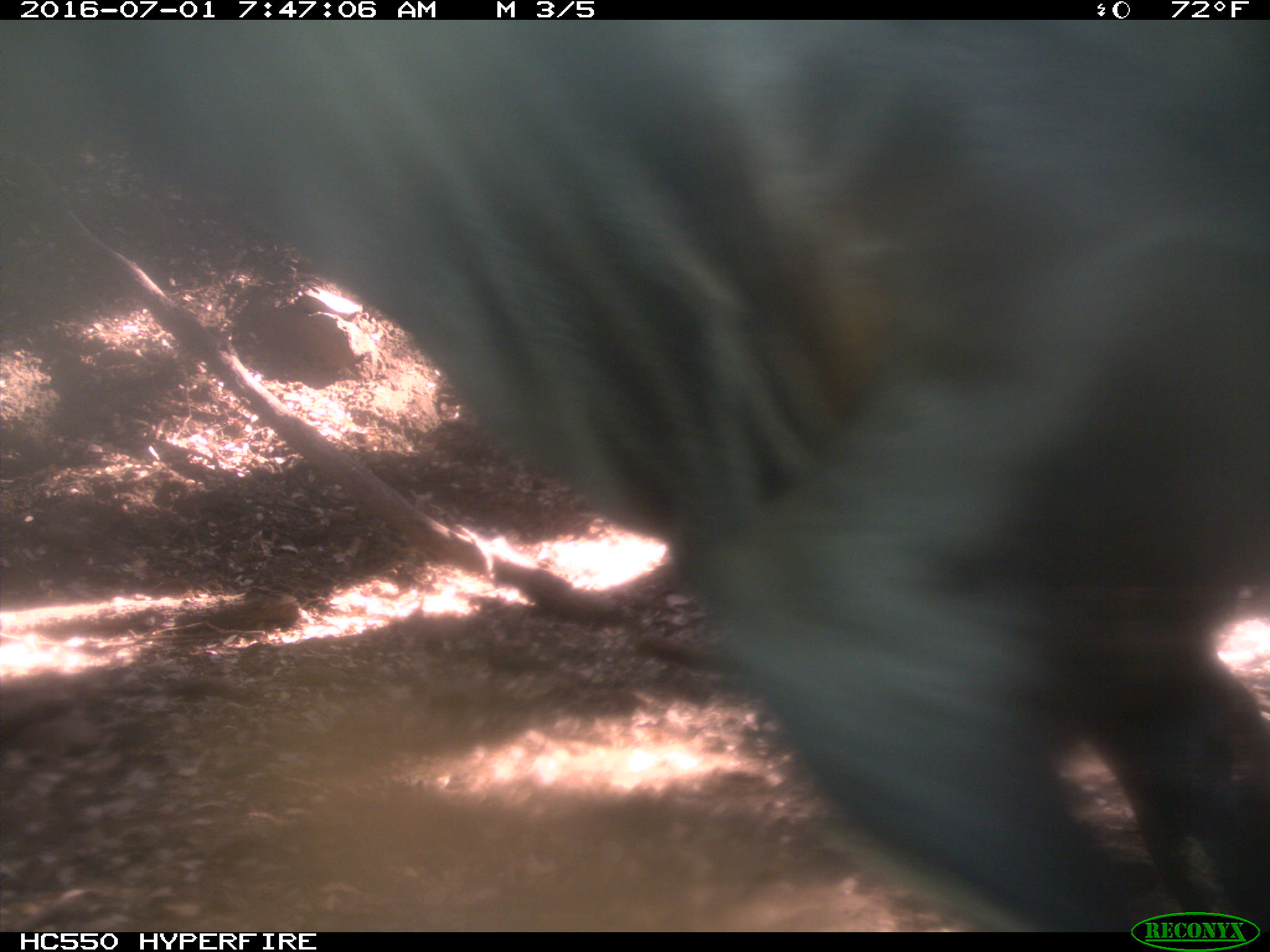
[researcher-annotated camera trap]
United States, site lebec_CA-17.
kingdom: Animalia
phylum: Chordata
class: Mammalia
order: Artiodactyla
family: Bovidae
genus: Bos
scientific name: Bos taurus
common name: domestic cow